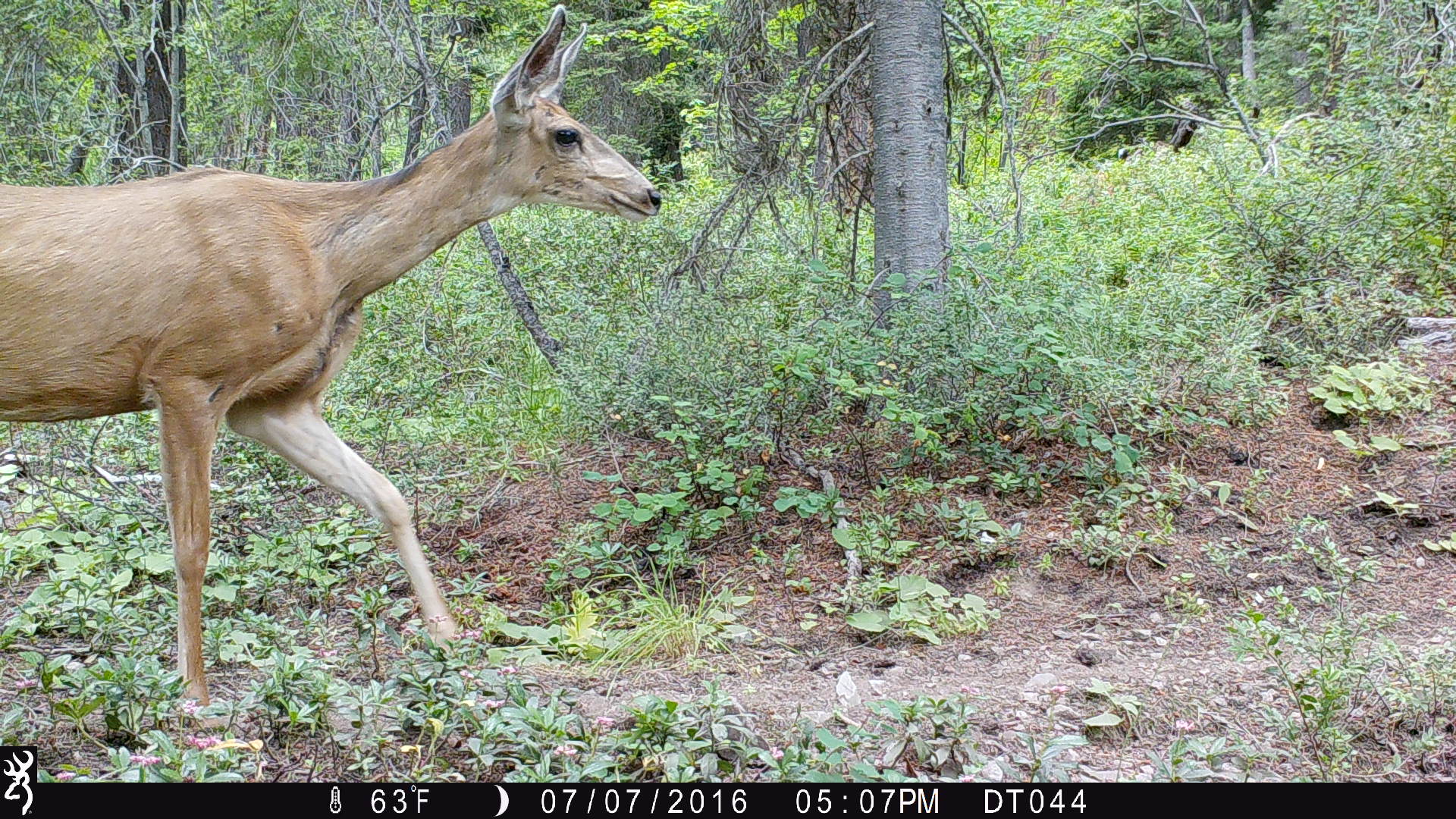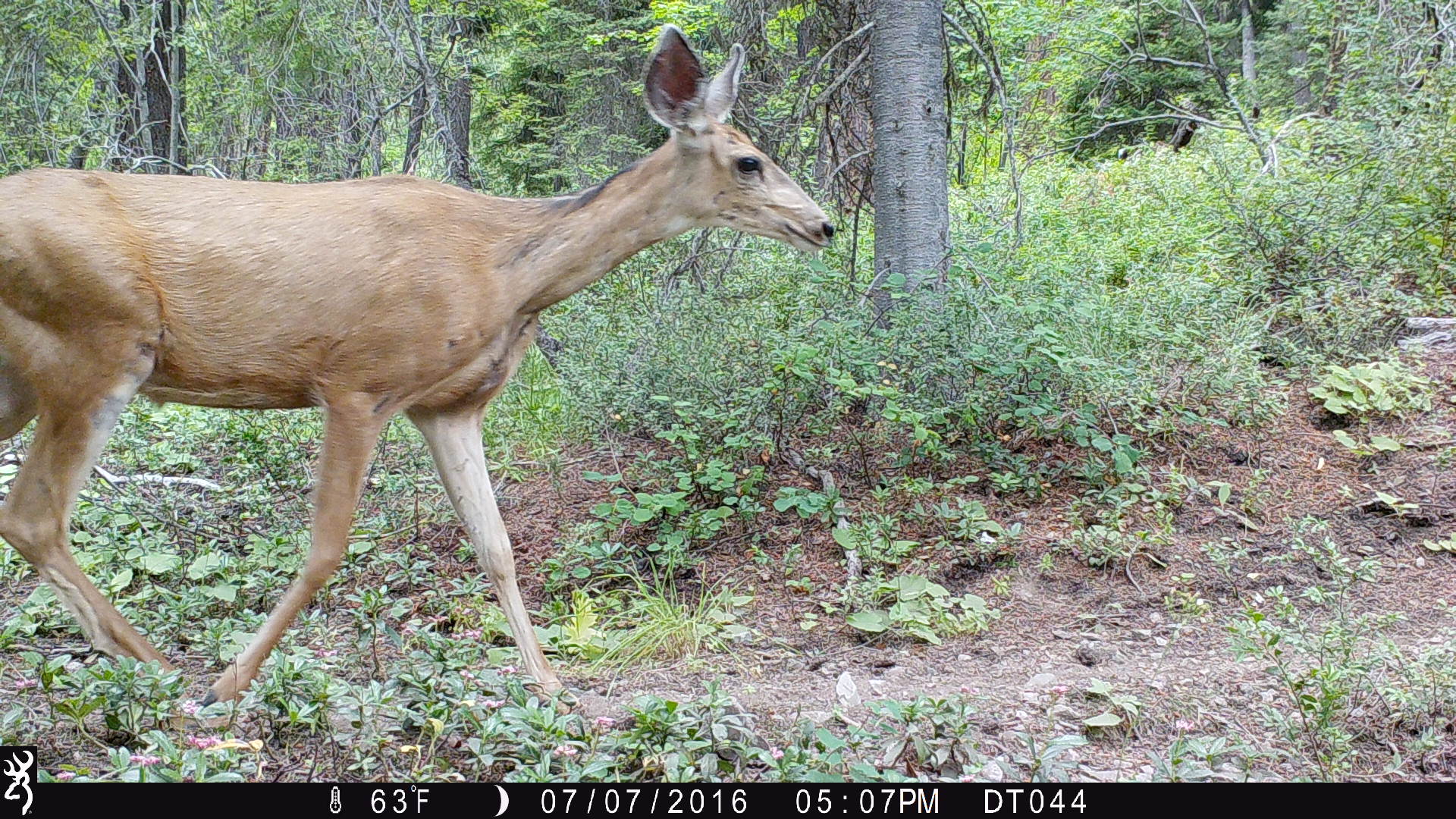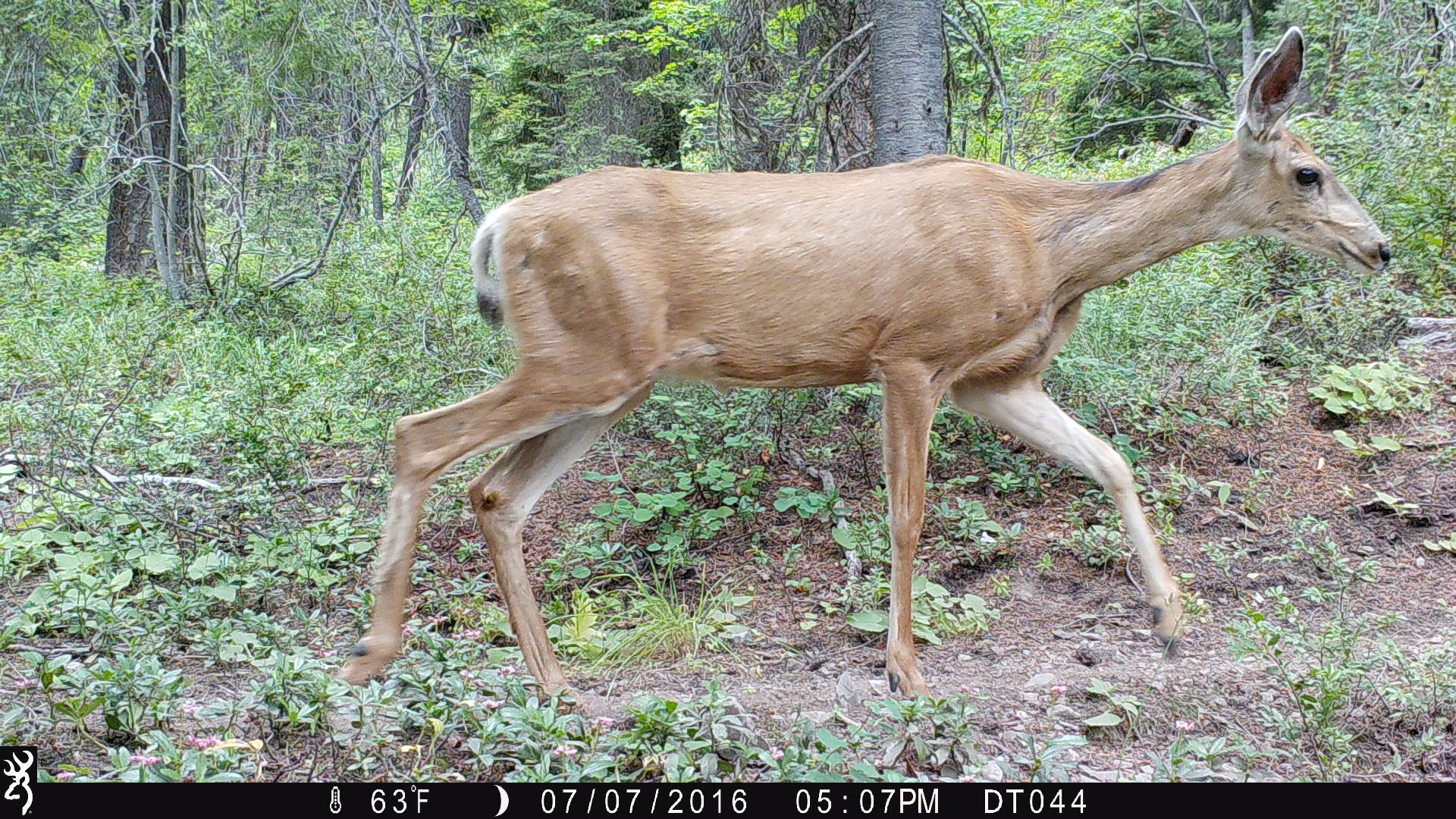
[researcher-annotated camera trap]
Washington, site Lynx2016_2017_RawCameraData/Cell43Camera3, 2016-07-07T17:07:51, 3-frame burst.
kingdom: Animalia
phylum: Chordata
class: Mammalia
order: Artiodactyla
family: Cervidae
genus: Odocoileus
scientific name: Odocoileus hemionus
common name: mule deer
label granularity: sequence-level